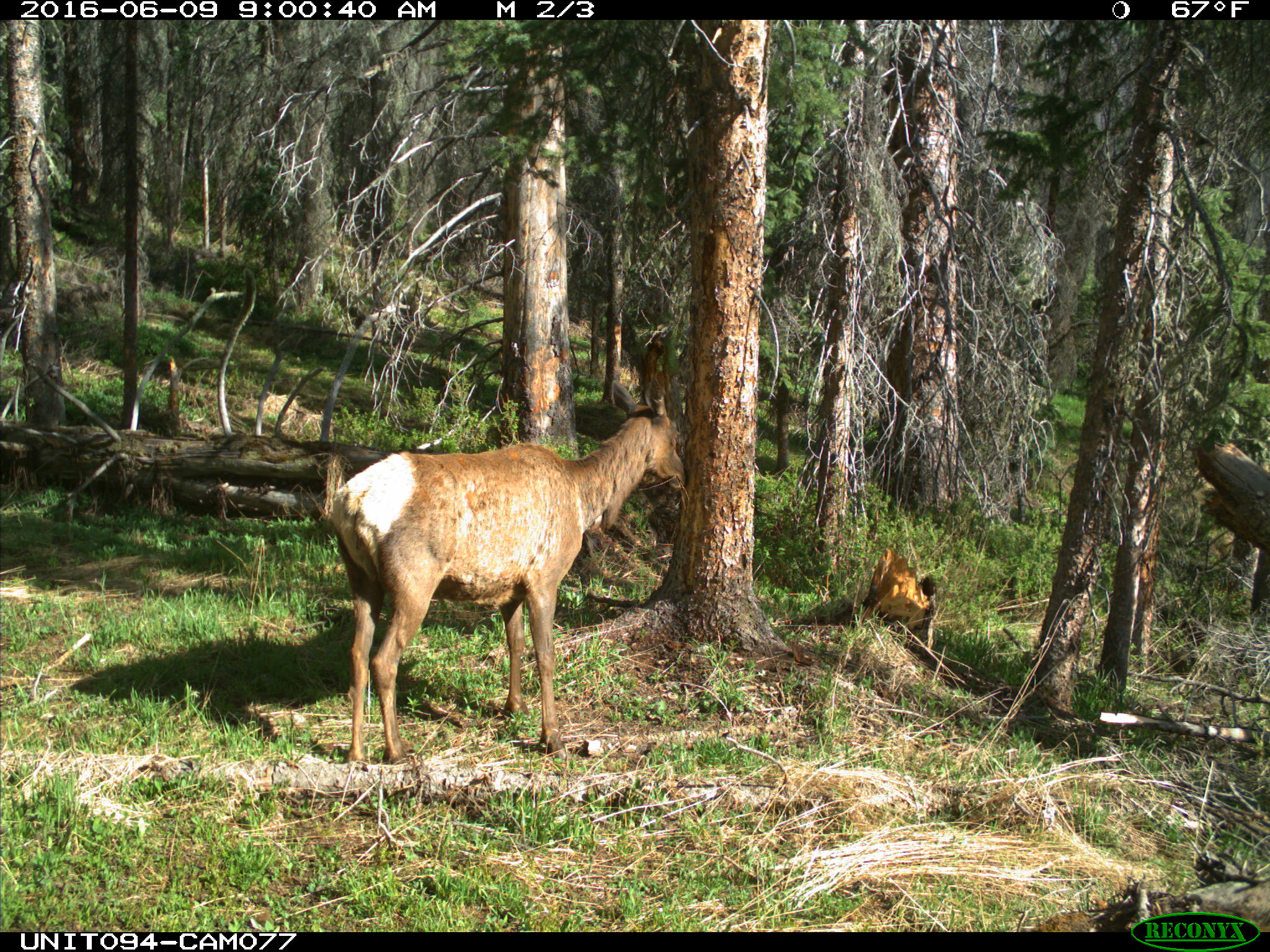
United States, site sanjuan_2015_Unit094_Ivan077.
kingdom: Animalia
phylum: Chordata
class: Mammalia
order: Artiodactyla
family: Cervidae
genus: Cervus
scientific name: Cervus elaphus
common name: red deer